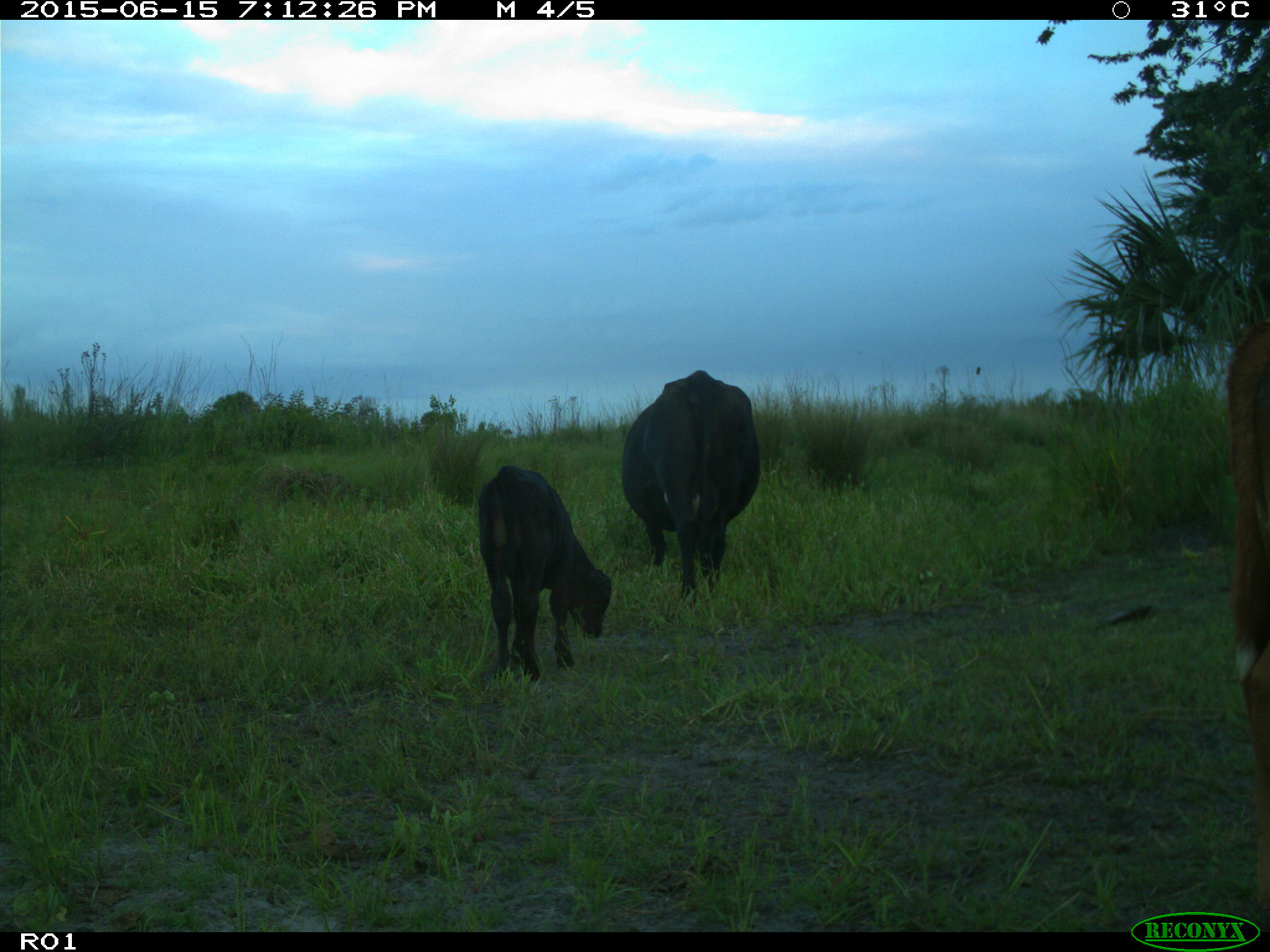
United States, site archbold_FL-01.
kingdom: Animalia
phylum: Chordata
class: Mammalia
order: Artiodactyla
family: Bovidae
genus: Bos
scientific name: Bos taurus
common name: domestic cow